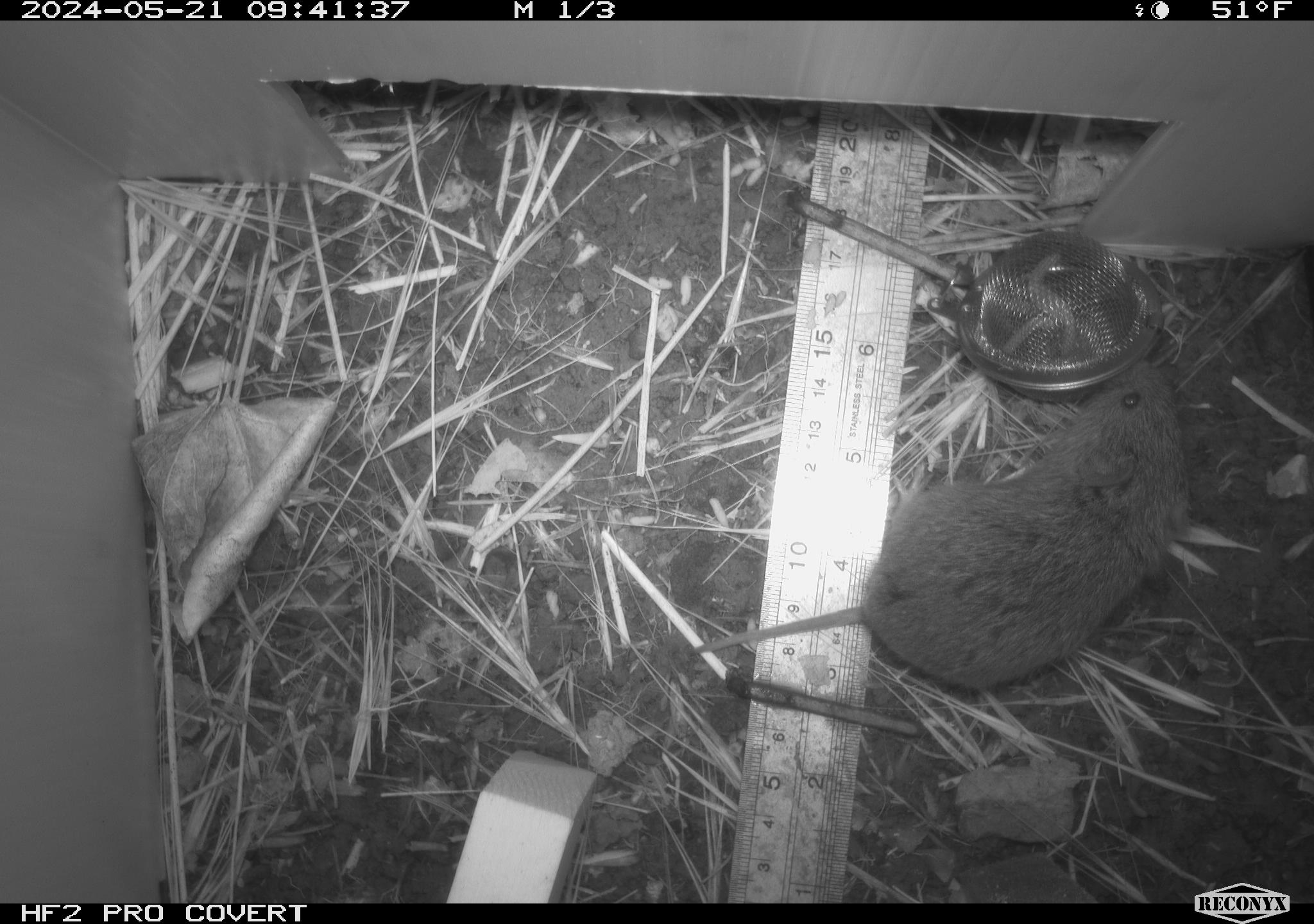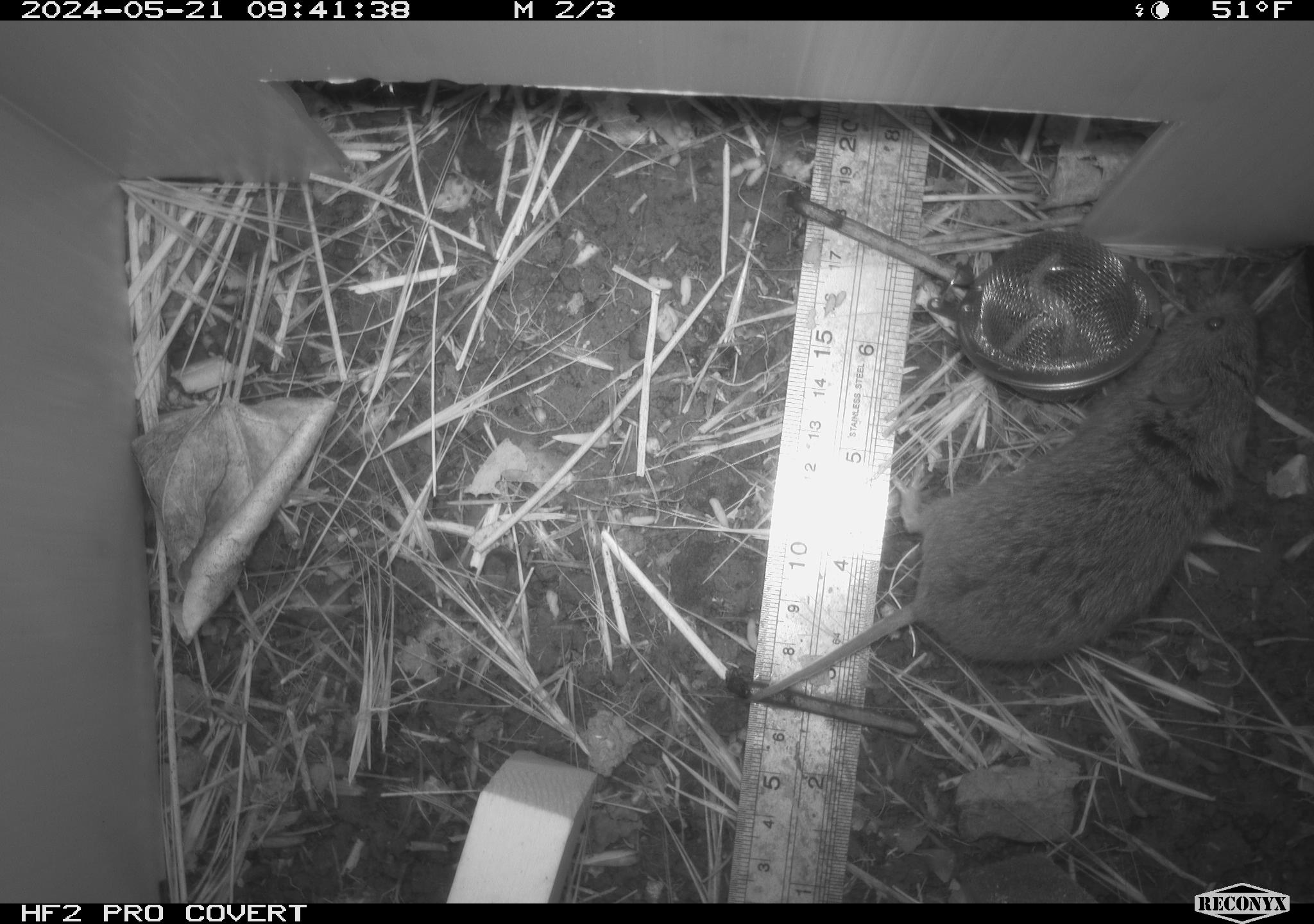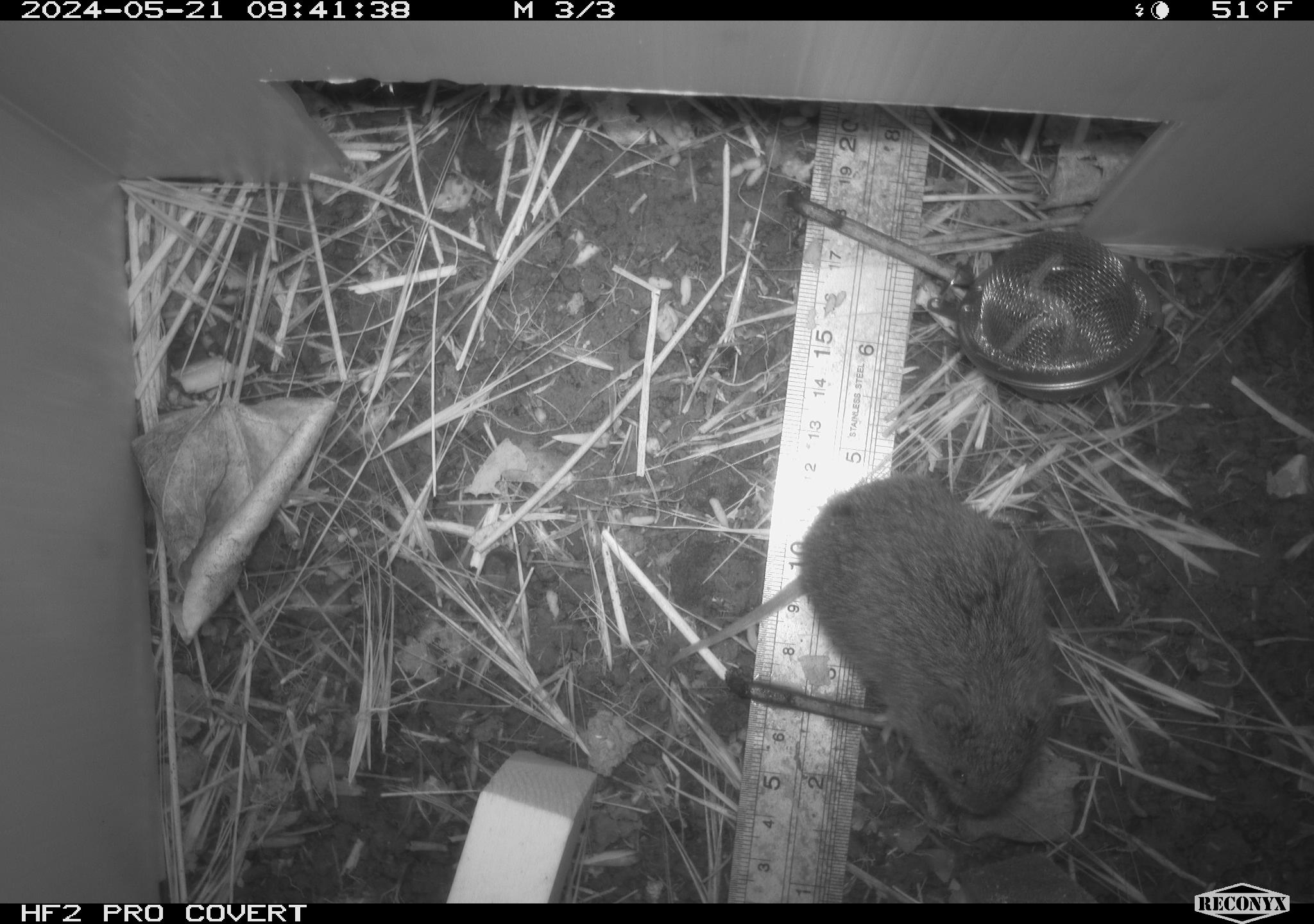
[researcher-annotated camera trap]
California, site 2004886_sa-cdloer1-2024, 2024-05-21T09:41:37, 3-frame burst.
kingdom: Animalia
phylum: Chordata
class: Mammalia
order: Rodentia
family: Cricetidae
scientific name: Arvicolinae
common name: voles, lemmings, and muskrats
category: arvicolinae subfamily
Arvicolinae subfamily (voles, lemmings, and muskrats) (Arvicolinae).